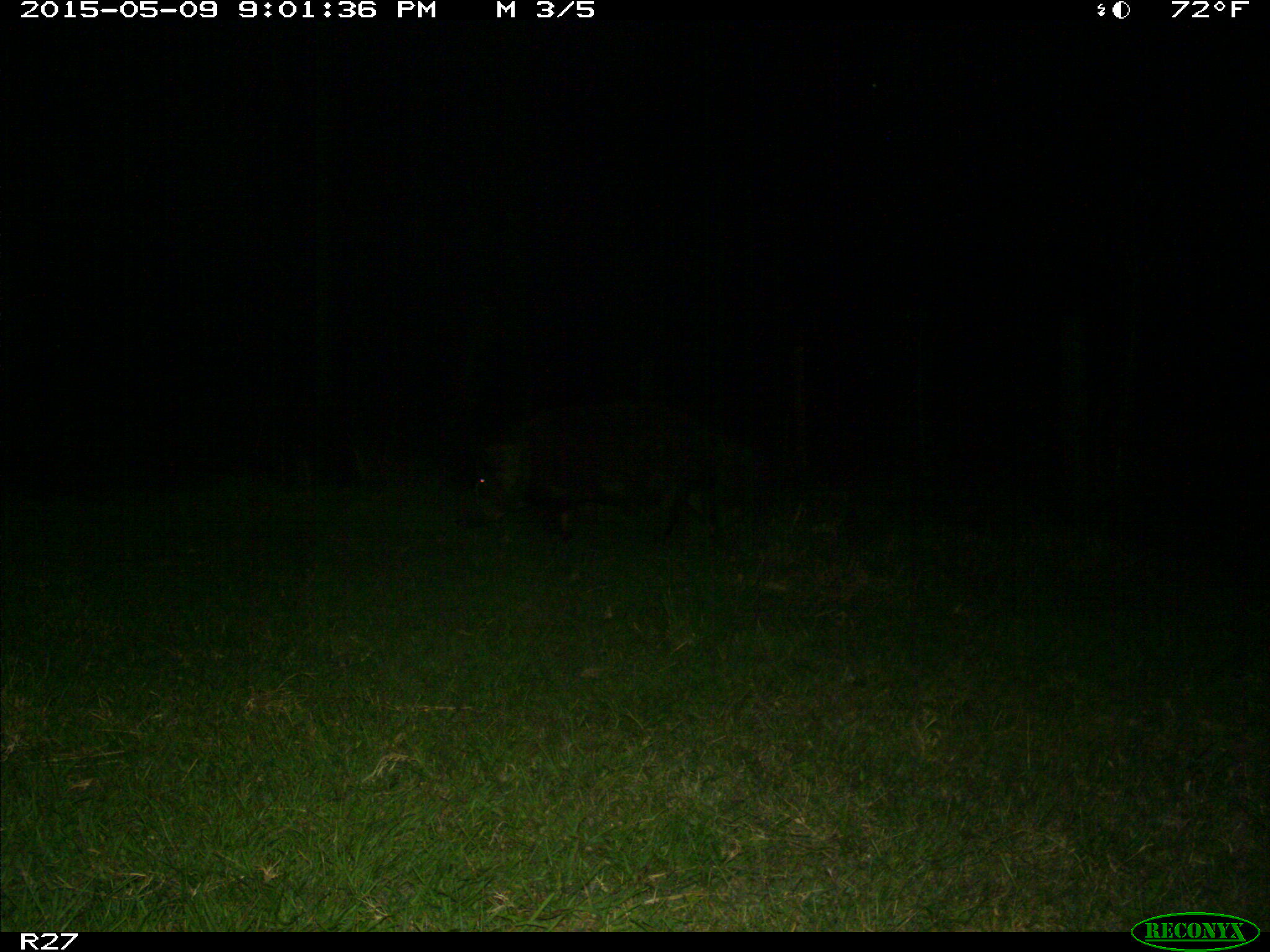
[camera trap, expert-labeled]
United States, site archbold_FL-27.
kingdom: Animalia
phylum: Chordata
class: Mammalia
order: Artiodactyla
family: Suidae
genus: Sus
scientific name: Sus scrofa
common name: wild boar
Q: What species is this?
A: Sus scrofa (wild boar).